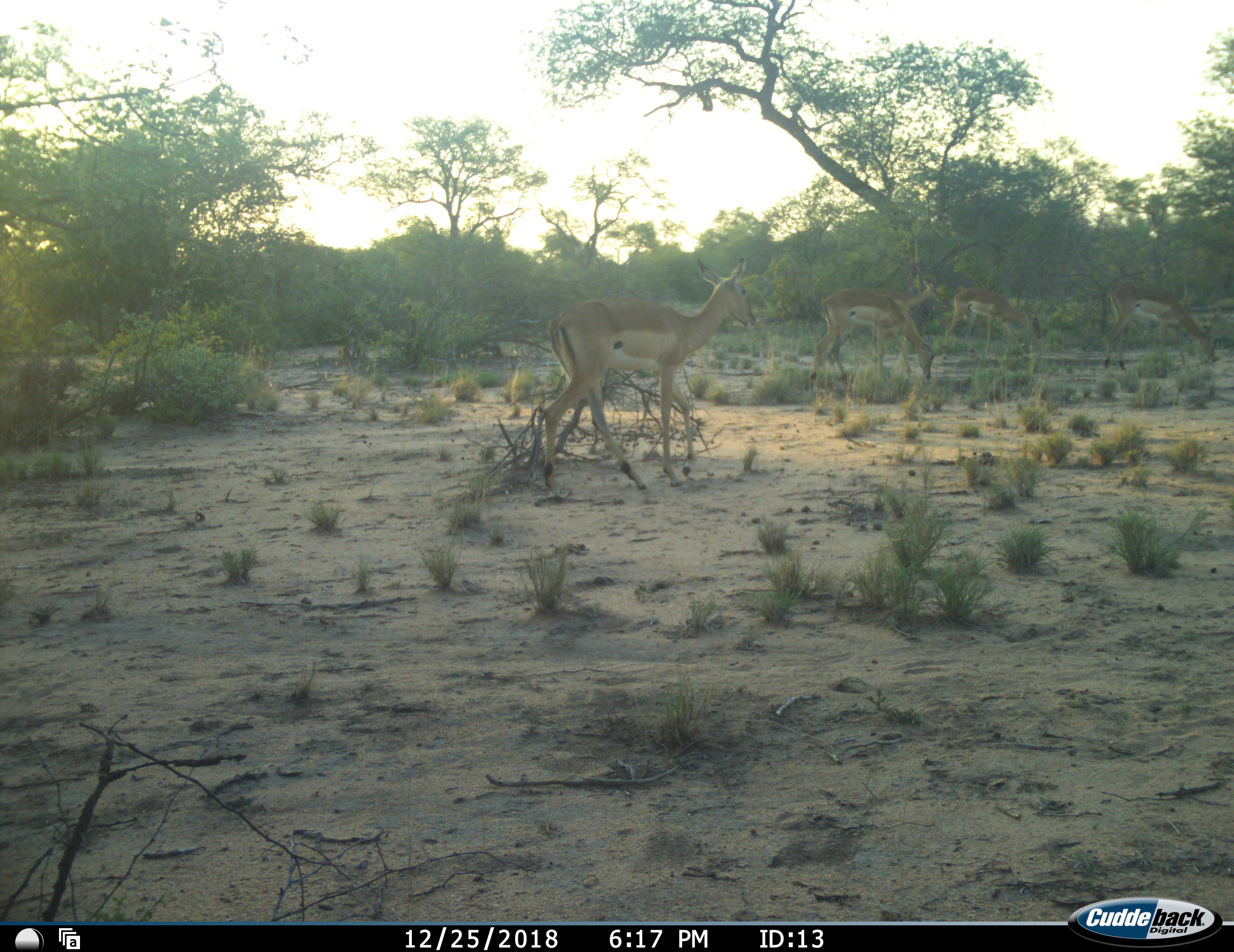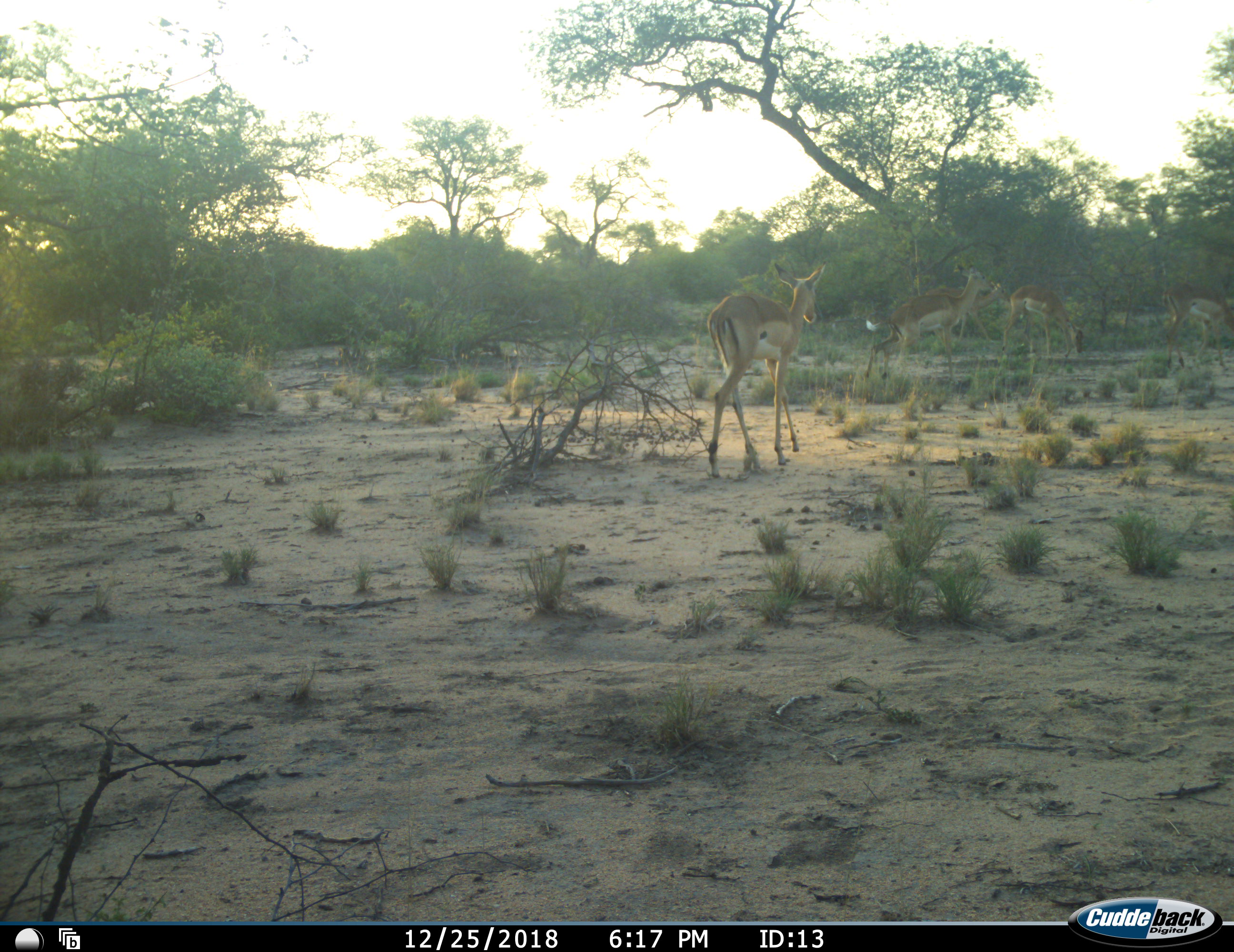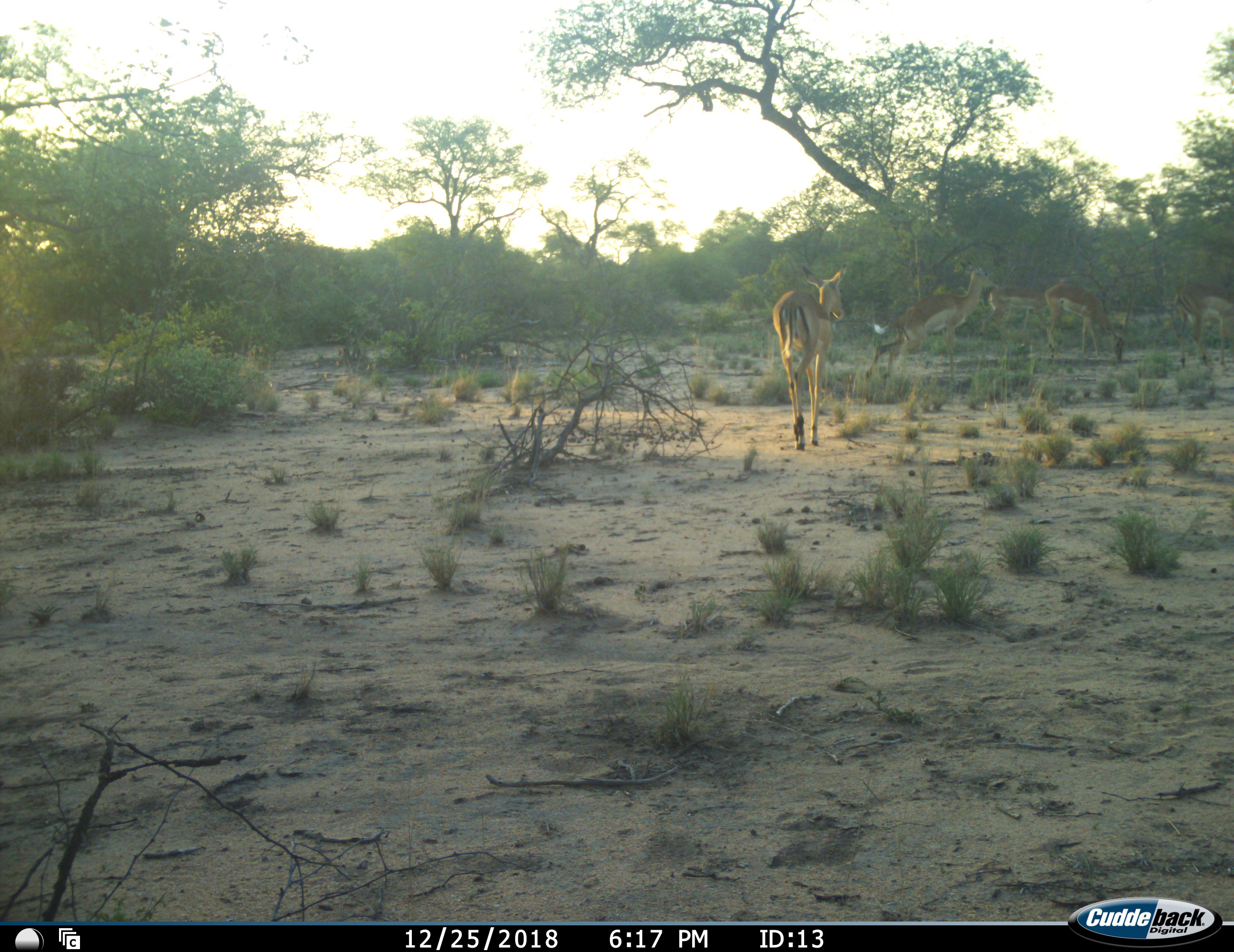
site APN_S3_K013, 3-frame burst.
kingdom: Animalia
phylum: Chordata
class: Mammalia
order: Artiodactyla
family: Bovidae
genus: Aepyceros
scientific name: Aepyceros melampus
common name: impala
Impala (Aepyceros melampus), count 4. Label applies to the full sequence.